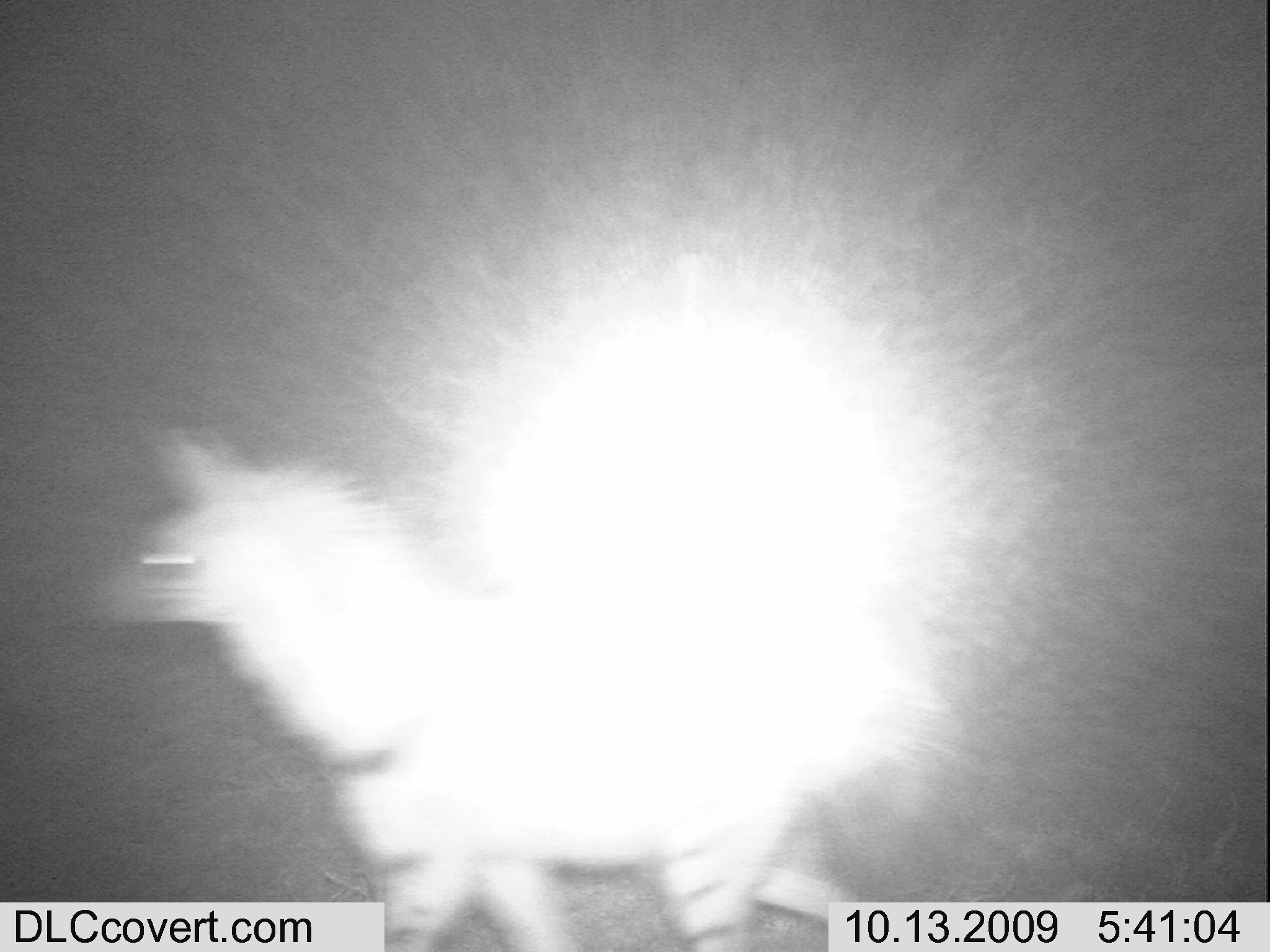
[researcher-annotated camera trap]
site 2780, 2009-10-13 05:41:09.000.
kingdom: Animalia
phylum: Chordata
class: Mammalia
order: Carnivora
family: Hyaenidae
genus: Proteles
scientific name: Proteles cristatus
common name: aardwolf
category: proteles cristata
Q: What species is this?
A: Proteles cristata (aardwolf) (Proteles cristatus).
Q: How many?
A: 1.